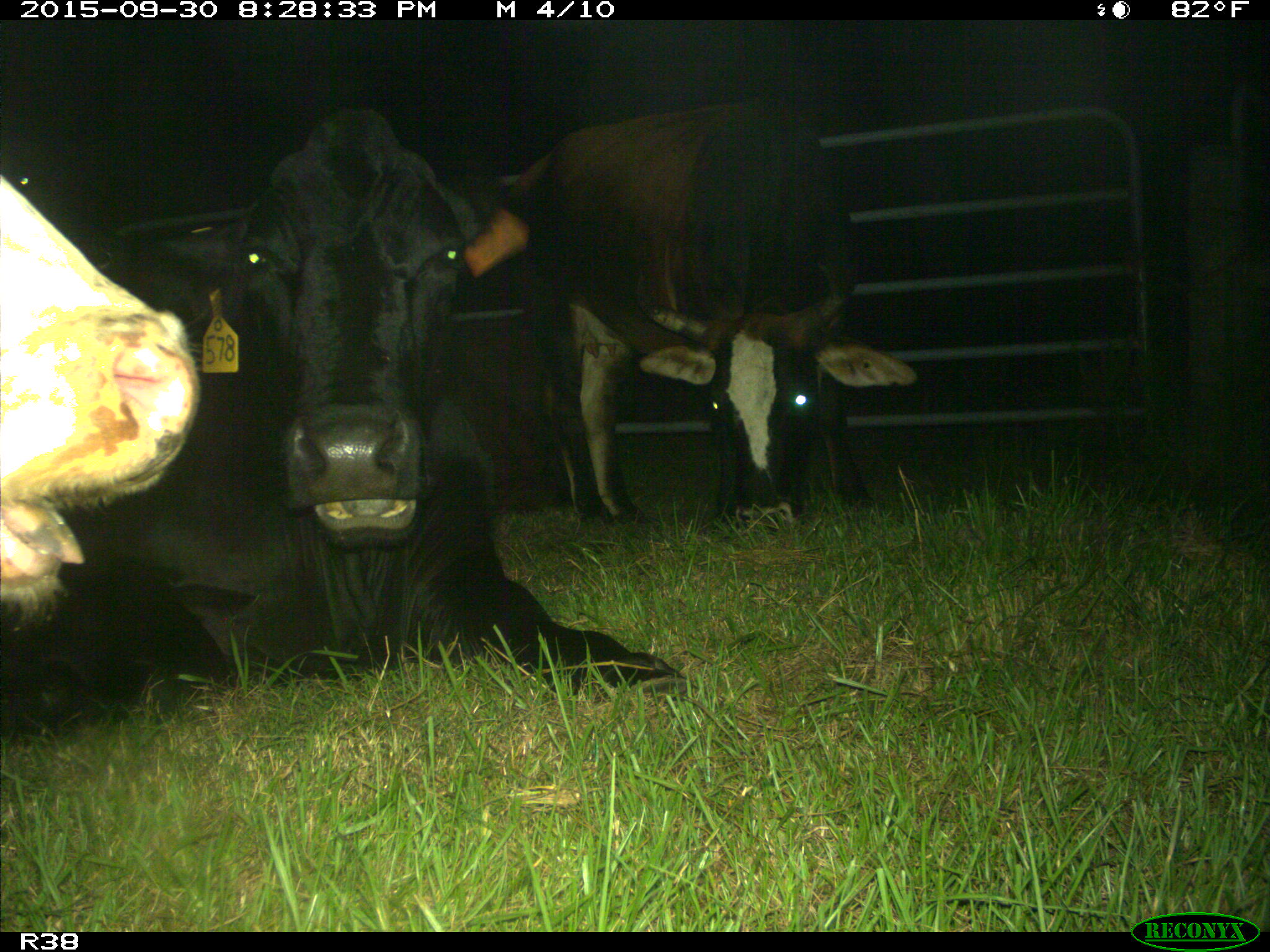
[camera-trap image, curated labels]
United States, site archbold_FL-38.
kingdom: Animalia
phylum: Chordata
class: Mammalia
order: Artiodactyla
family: Bovidae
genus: Bos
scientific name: Bos taurus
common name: domestic cow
Bos taurus (domestic cow).